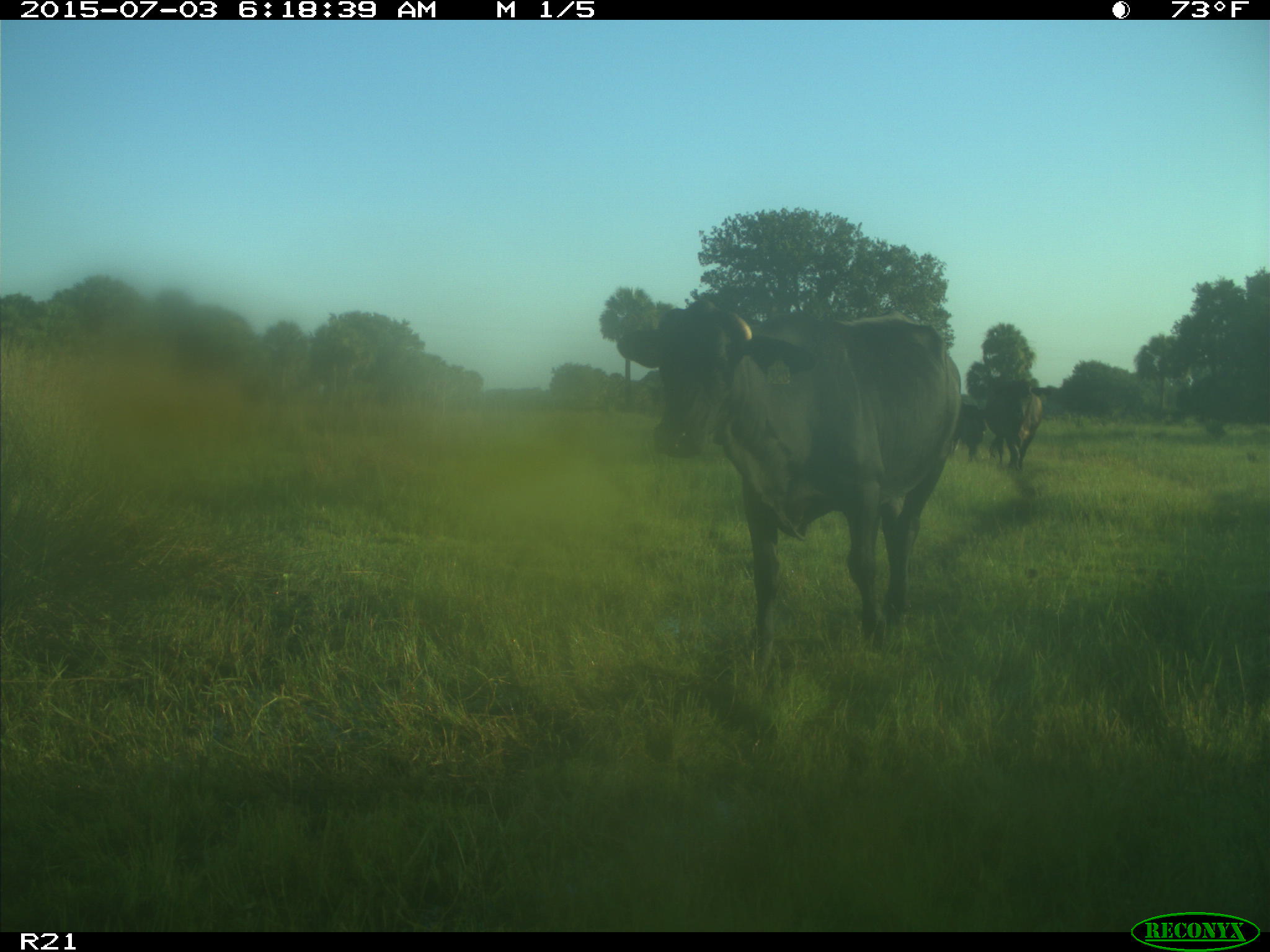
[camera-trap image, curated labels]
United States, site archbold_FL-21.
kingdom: Animalia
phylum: Chordata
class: Mammalia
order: Artiodactyla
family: Bovidae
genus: Bos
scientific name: Bos taurus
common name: domestic cow